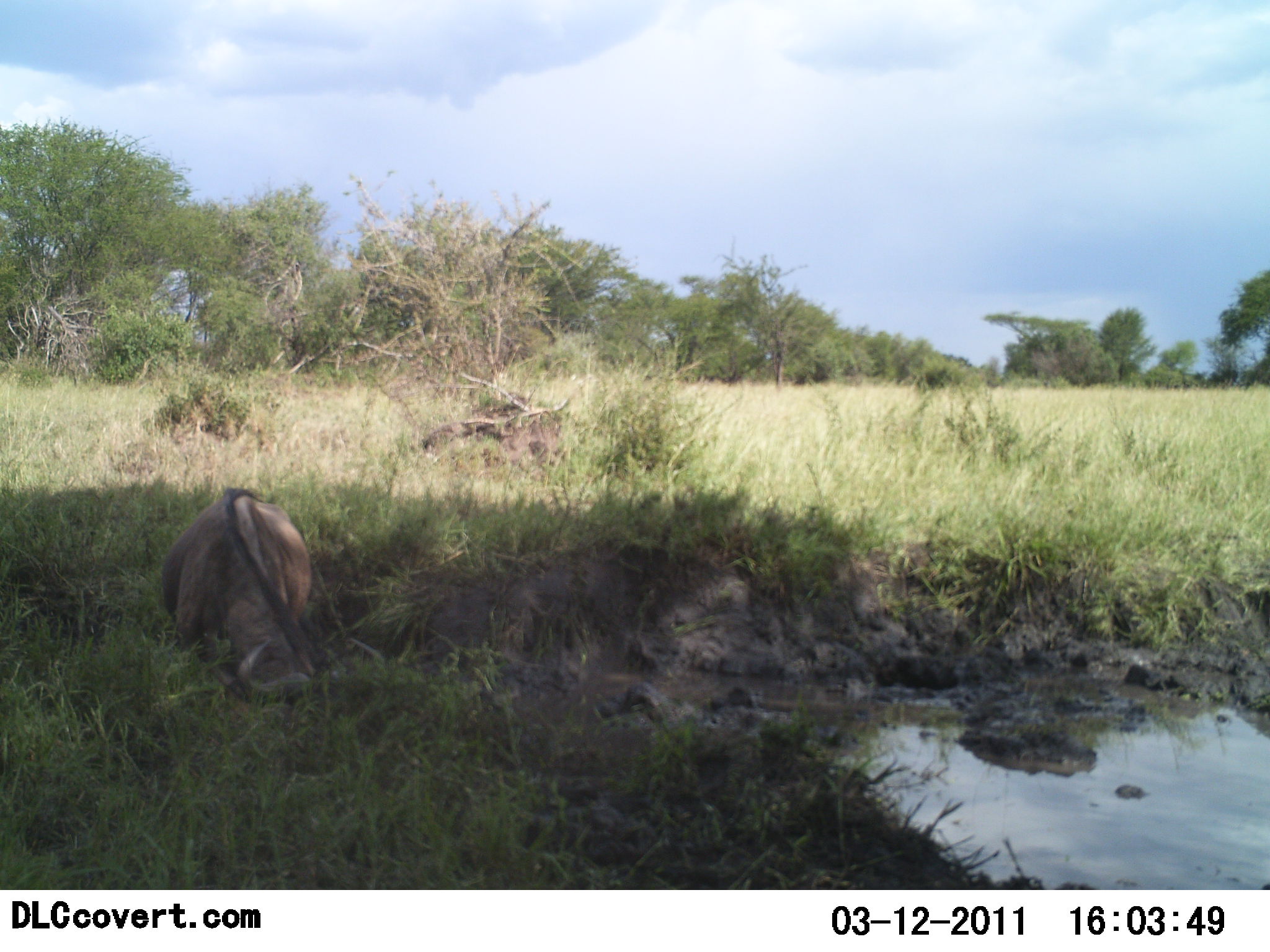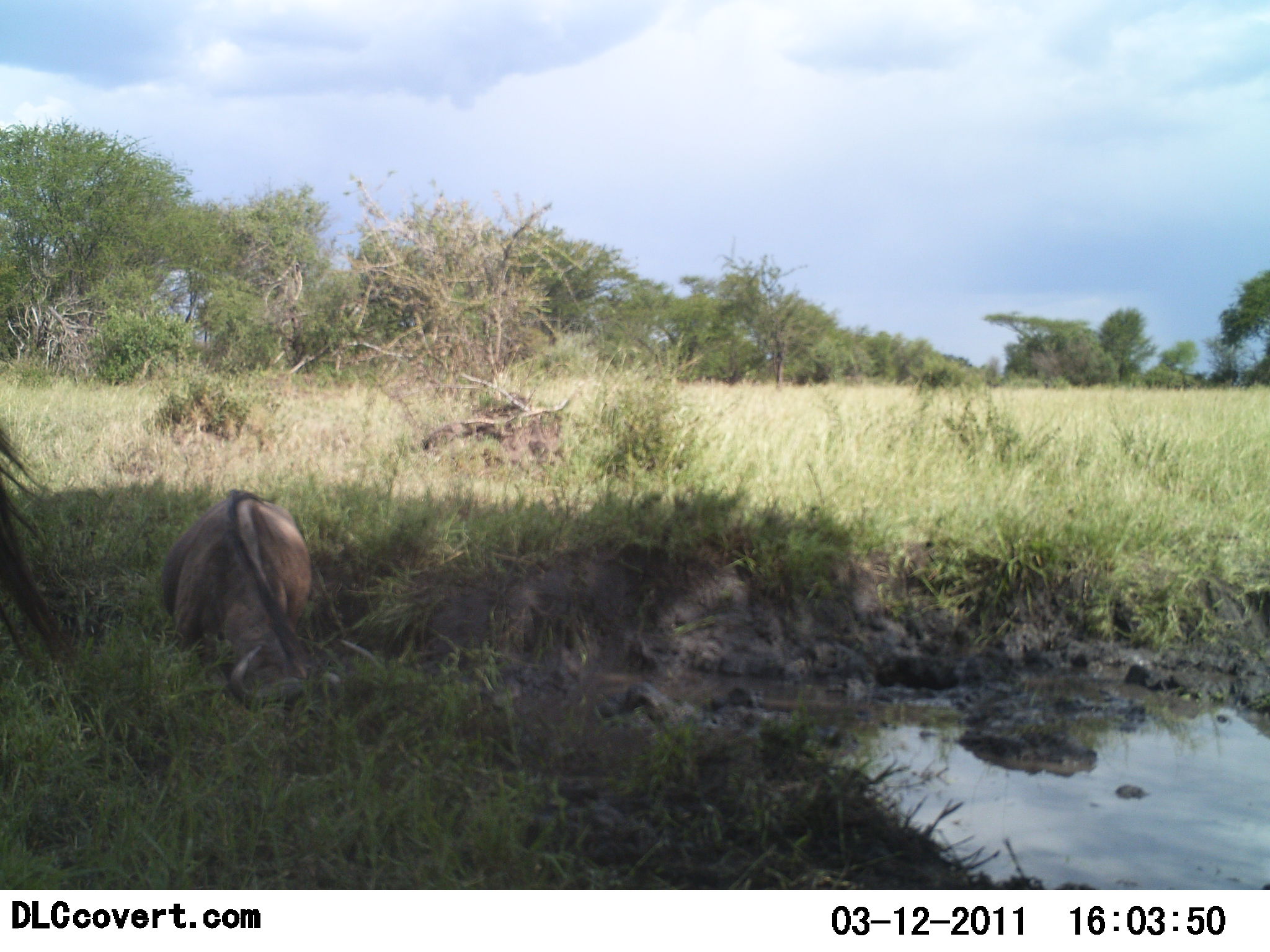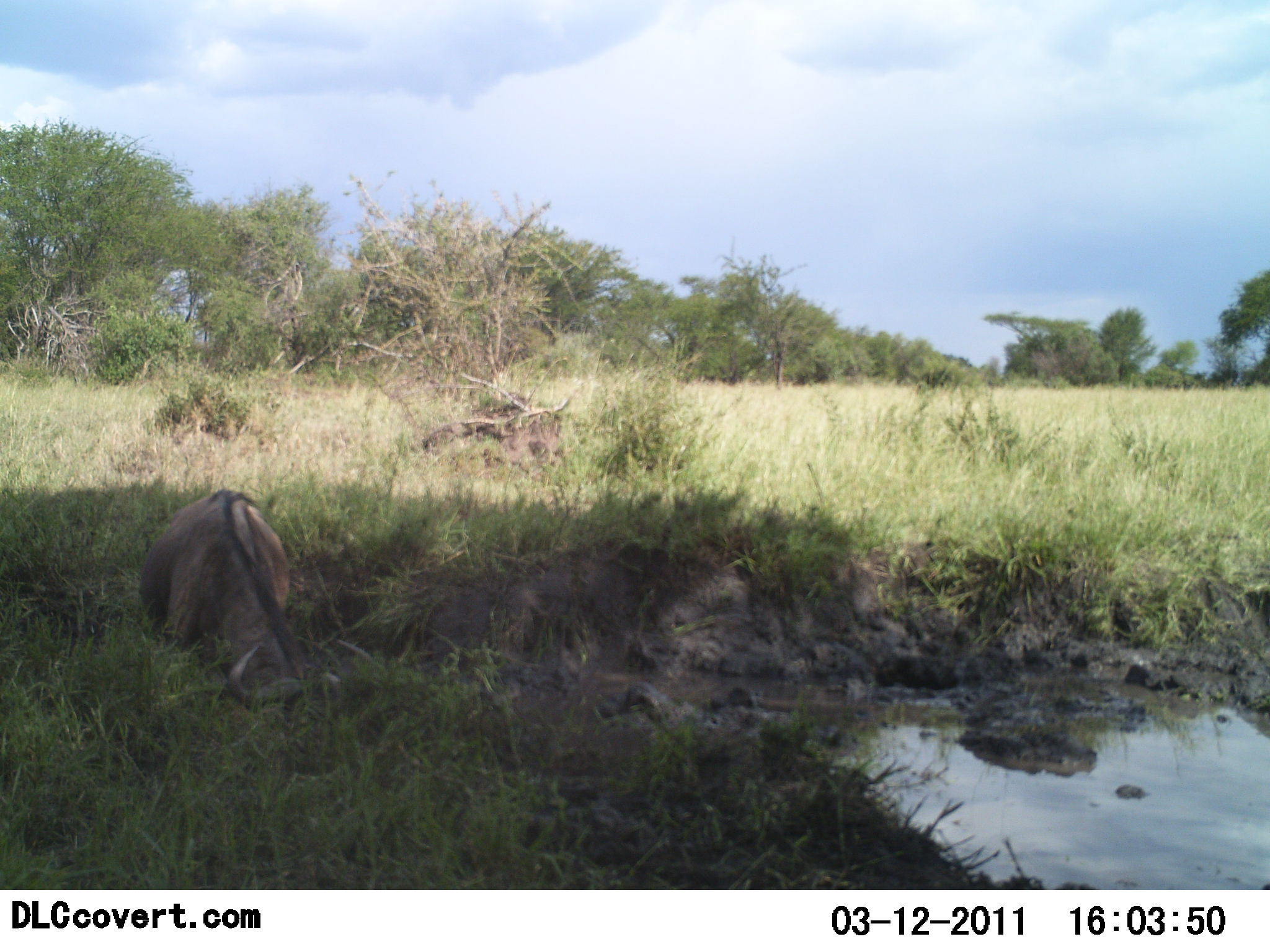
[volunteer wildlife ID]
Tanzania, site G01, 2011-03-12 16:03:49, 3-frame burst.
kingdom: Animalia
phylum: Chordata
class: Mammalia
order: Artiodactyla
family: Bovidae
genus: Connochaetes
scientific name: Connochaetes taurinus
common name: blue wildebeest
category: wildebeest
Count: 2.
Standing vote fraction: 42%.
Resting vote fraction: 42%.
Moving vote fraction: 8%.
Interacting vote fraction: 0%.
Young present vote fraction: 0%.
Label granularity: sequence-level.